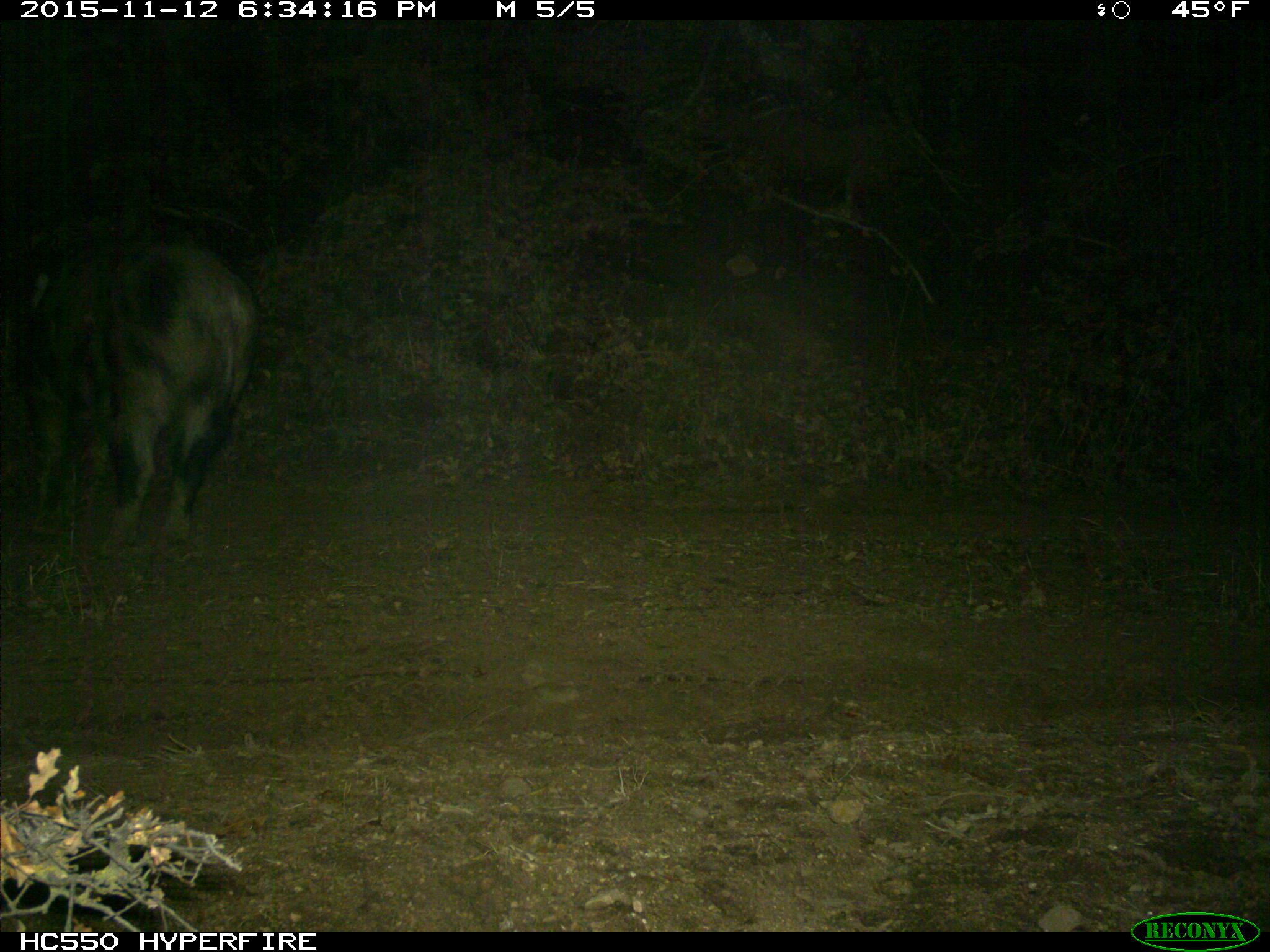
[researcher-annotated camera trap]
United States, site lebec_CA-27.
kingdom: Animalia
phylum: Chordata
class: Mammalia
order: Artiodactyla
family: Suidae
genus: Sus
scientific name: Sus scrofa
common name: wild boar